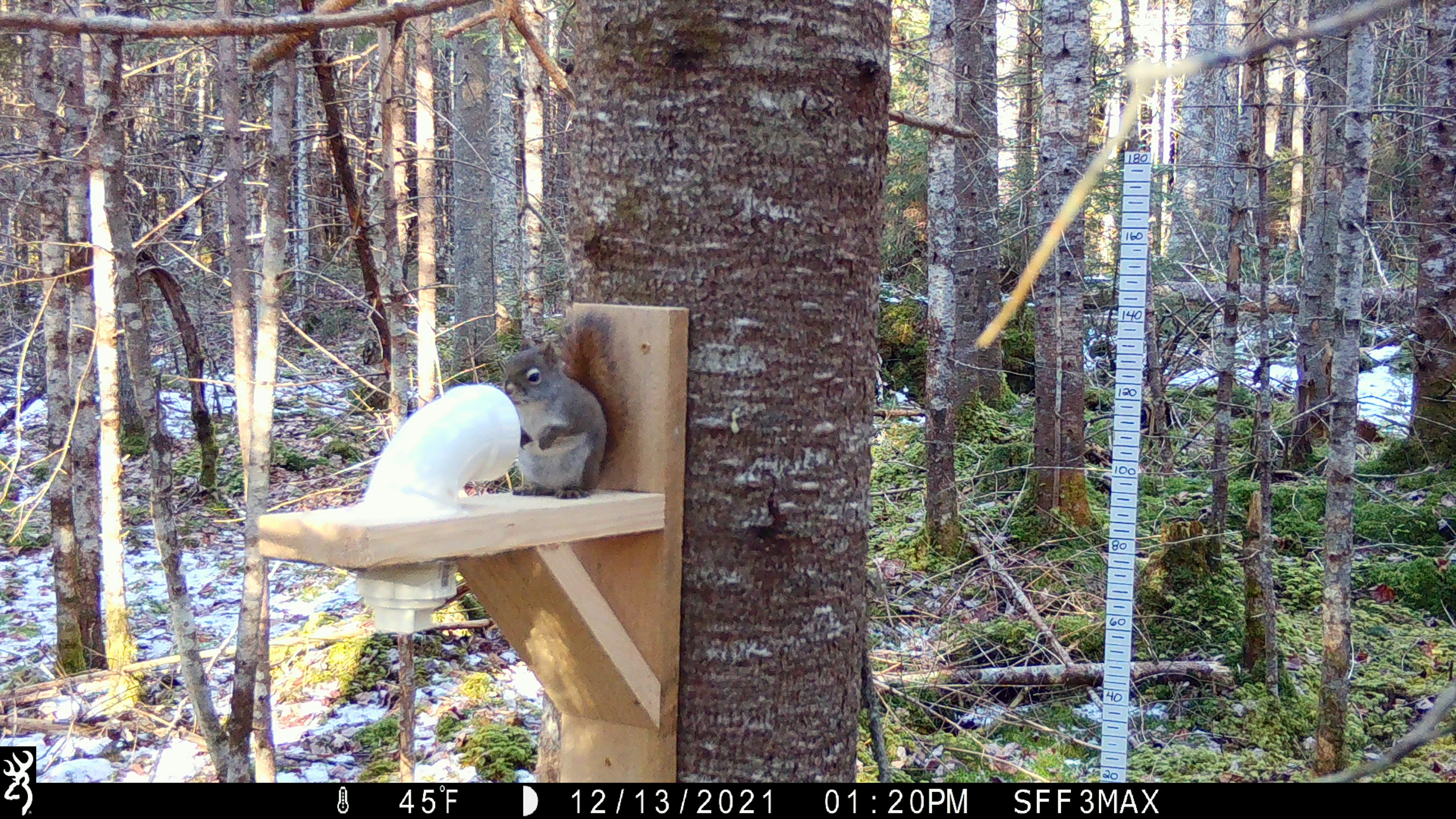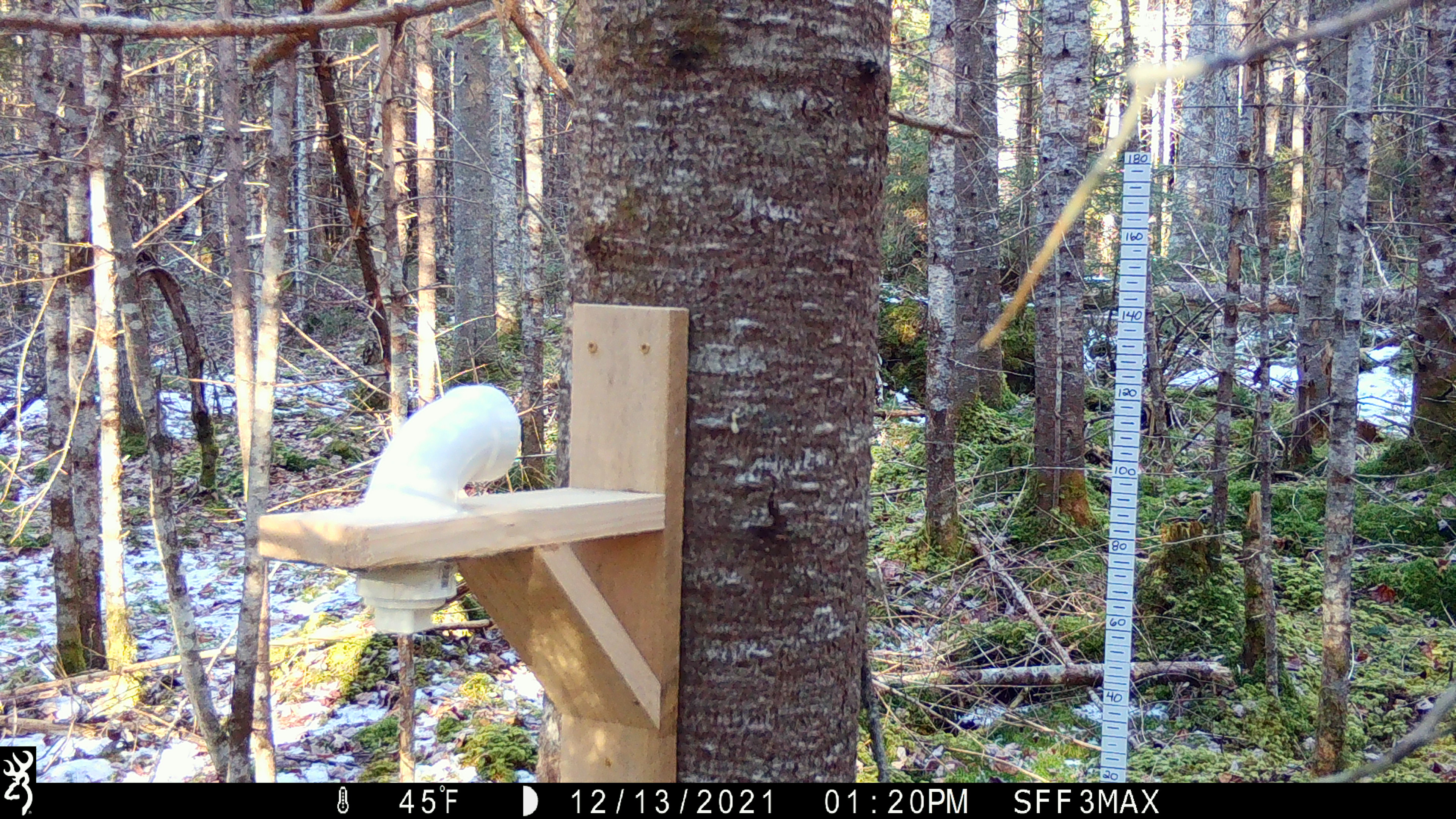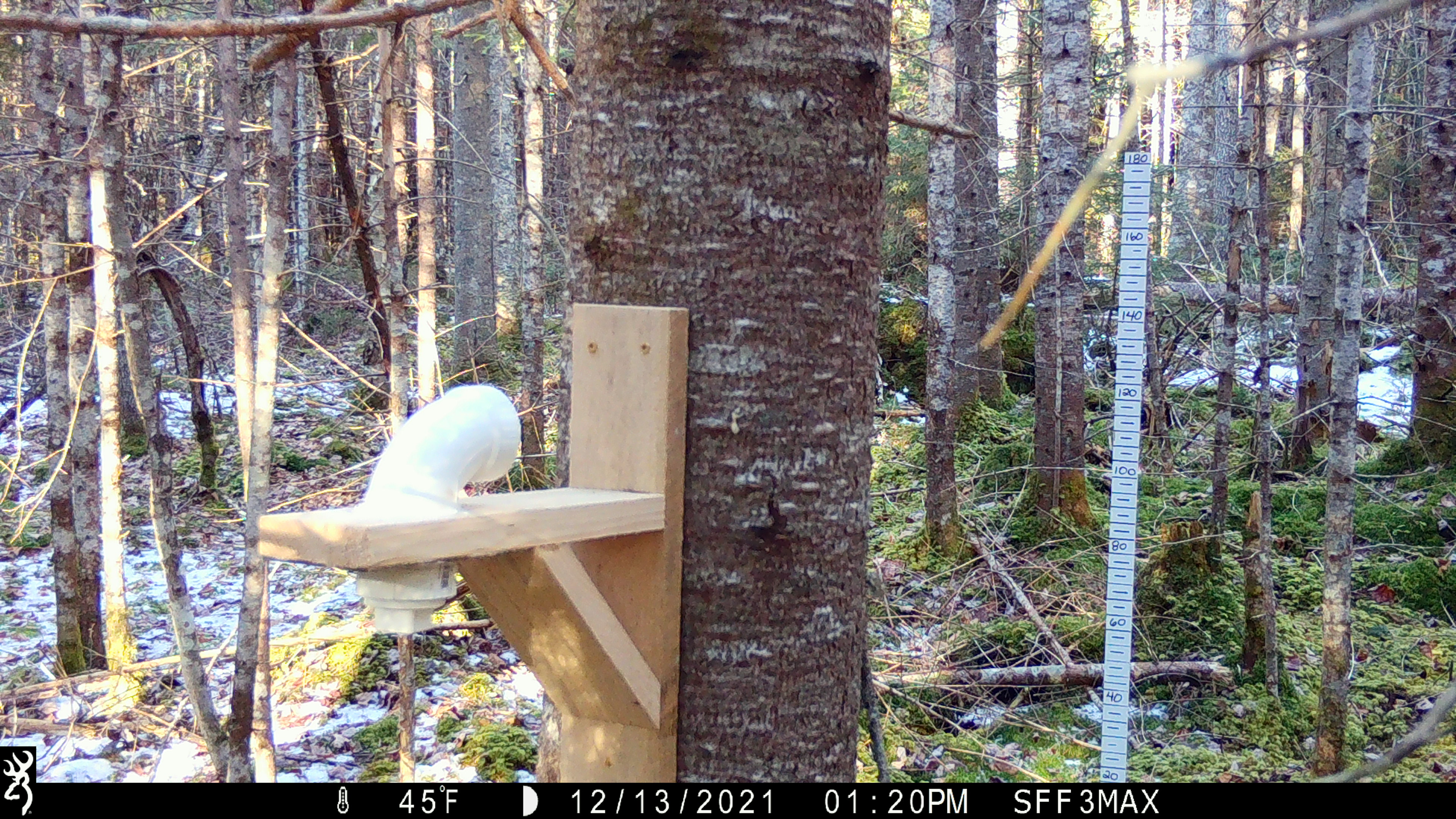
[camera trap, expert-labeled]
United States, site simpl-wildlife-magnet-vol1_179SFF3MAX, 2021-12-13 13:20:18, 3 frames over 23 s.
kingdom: Animalia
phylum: Chordata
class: Mammalia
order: Rodentia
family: Sciuridae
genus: Tamiasciurus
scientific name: Tamiasciurus hudsonicus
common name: red squirrel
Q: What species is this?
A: Red squirrel (Tamiasciurus hudsonicus).